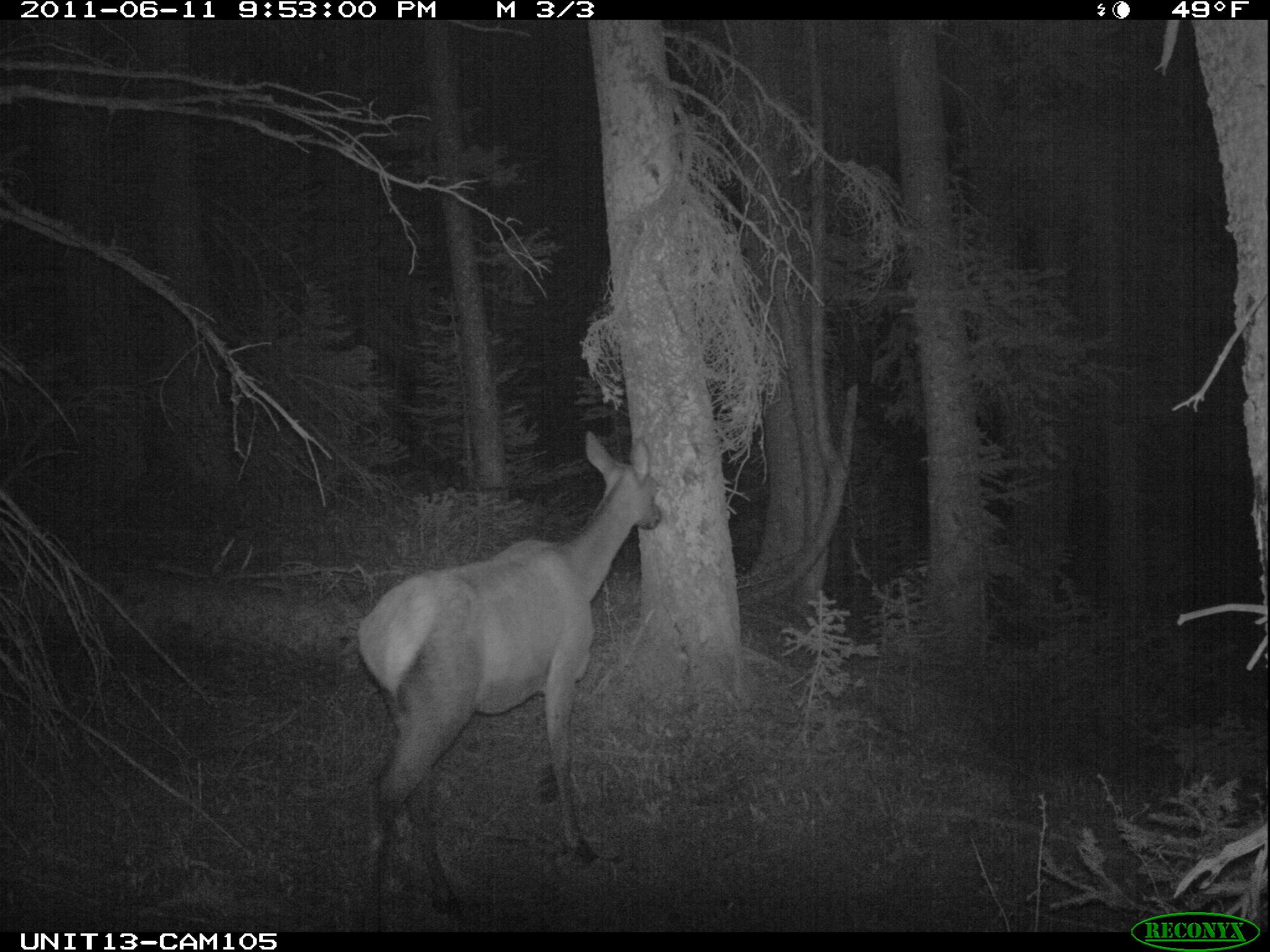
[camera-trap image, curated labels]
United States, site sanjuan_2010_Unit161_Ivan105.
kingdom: Animalia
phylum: Chordata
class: Mammalia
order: Artiodactyla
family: Cervidae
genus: Cervus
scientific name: Cervus elaphus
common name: red deer